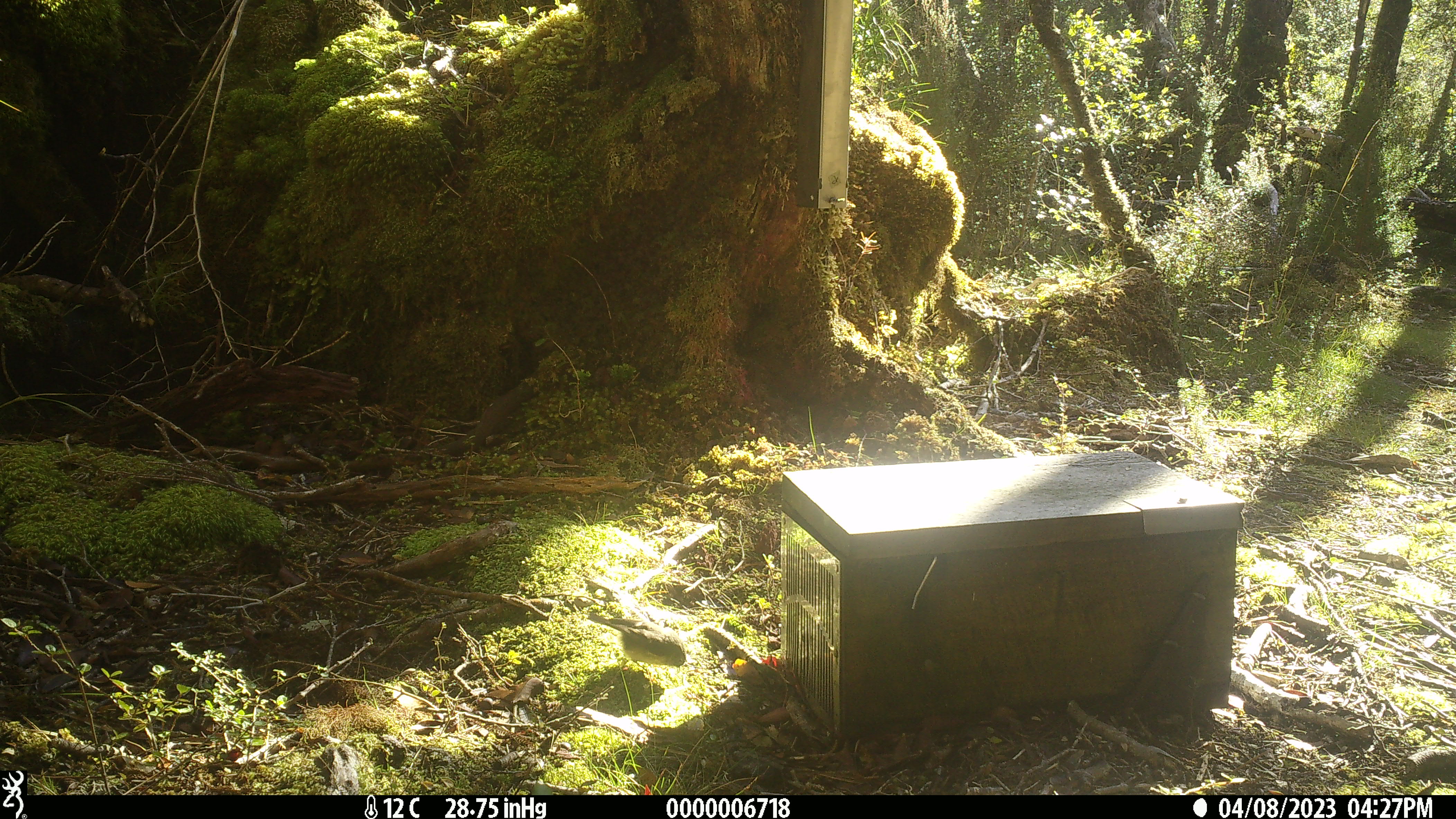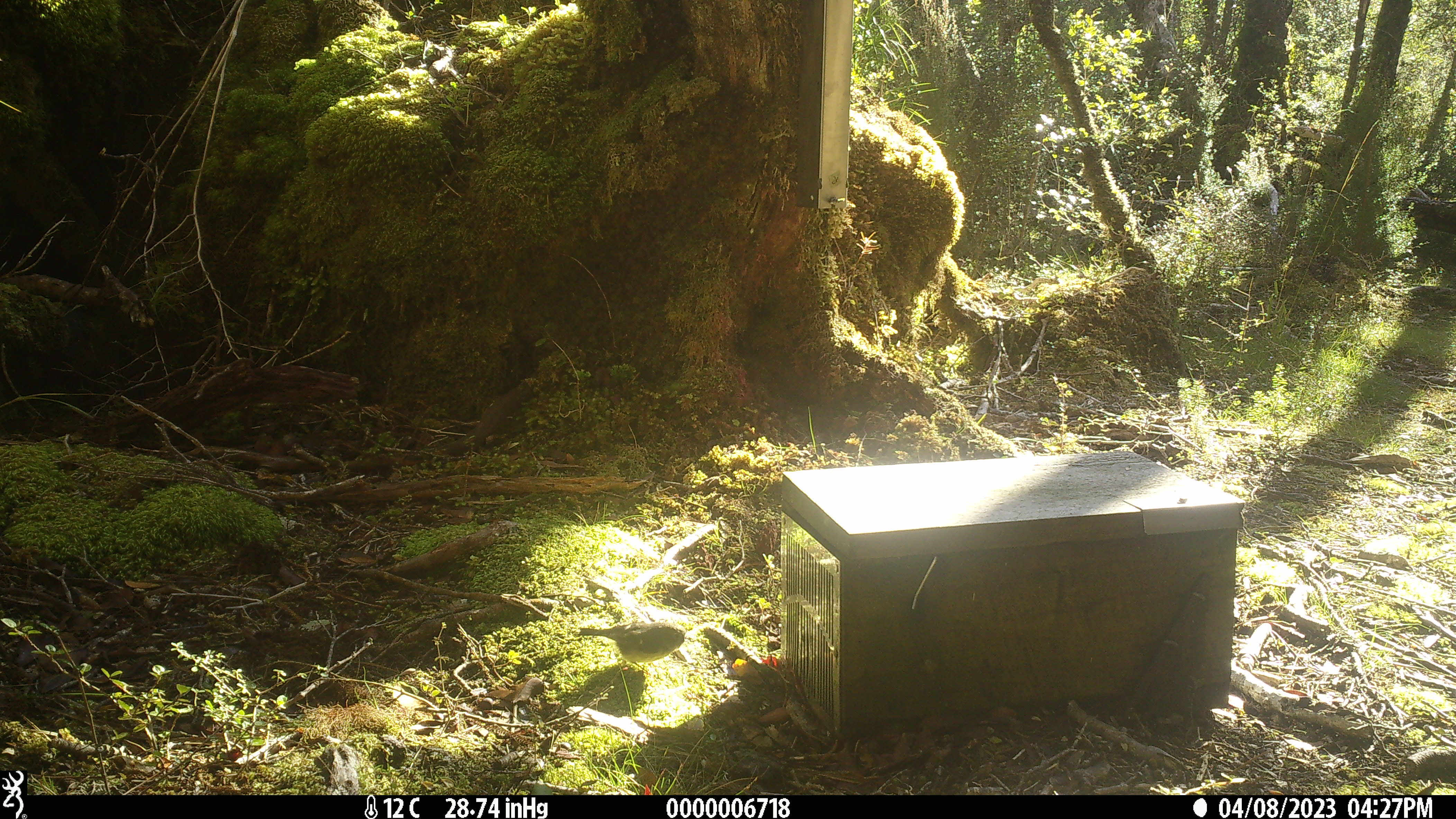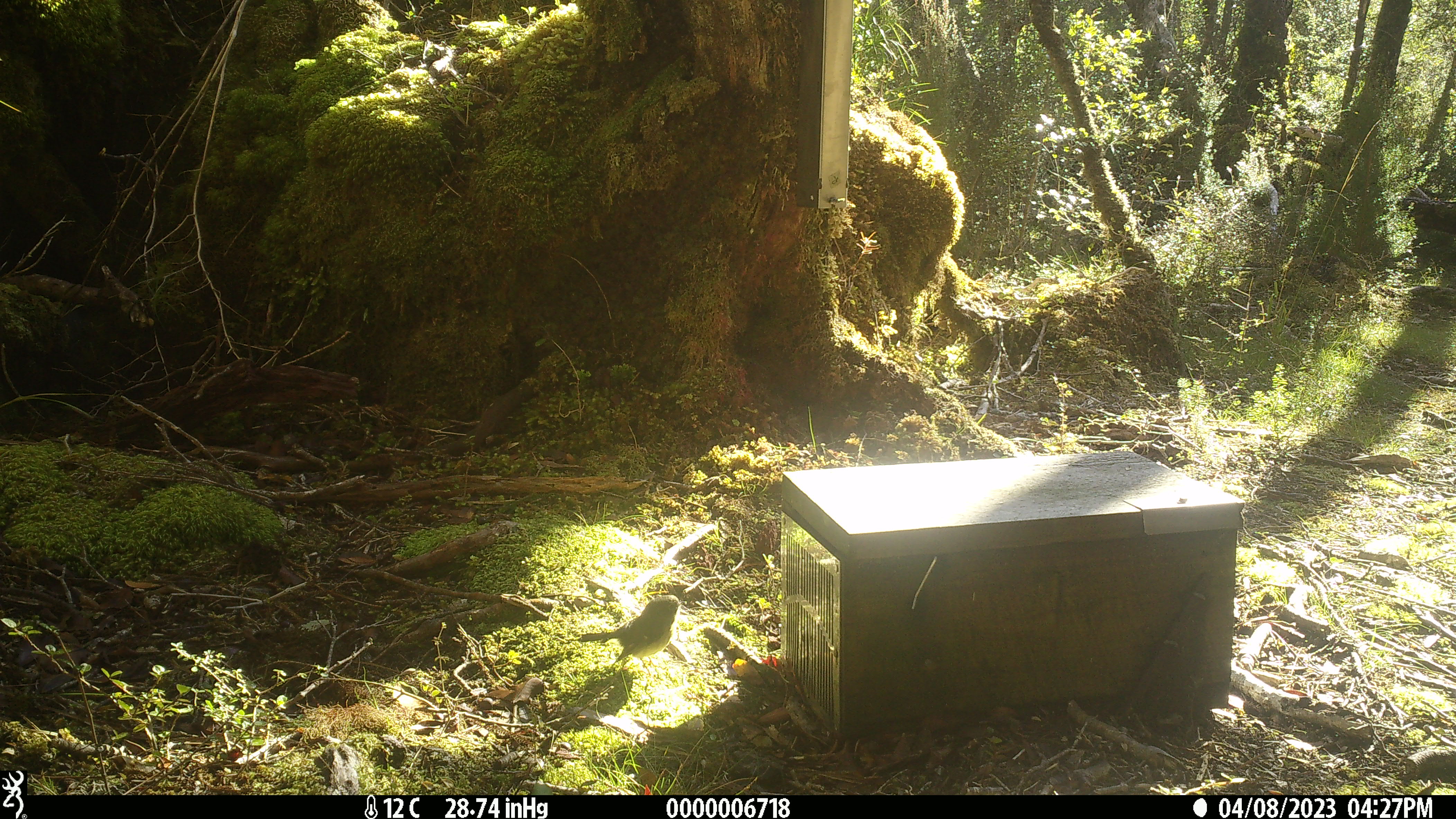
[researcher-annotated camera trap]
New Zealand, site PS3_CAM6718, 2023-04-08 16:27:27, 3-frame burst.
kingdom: Animalia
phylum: Chordata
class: Aves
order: Passeriformes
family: Petroicidae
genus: Petroica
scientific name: Petroica macrocephala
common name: tomtit